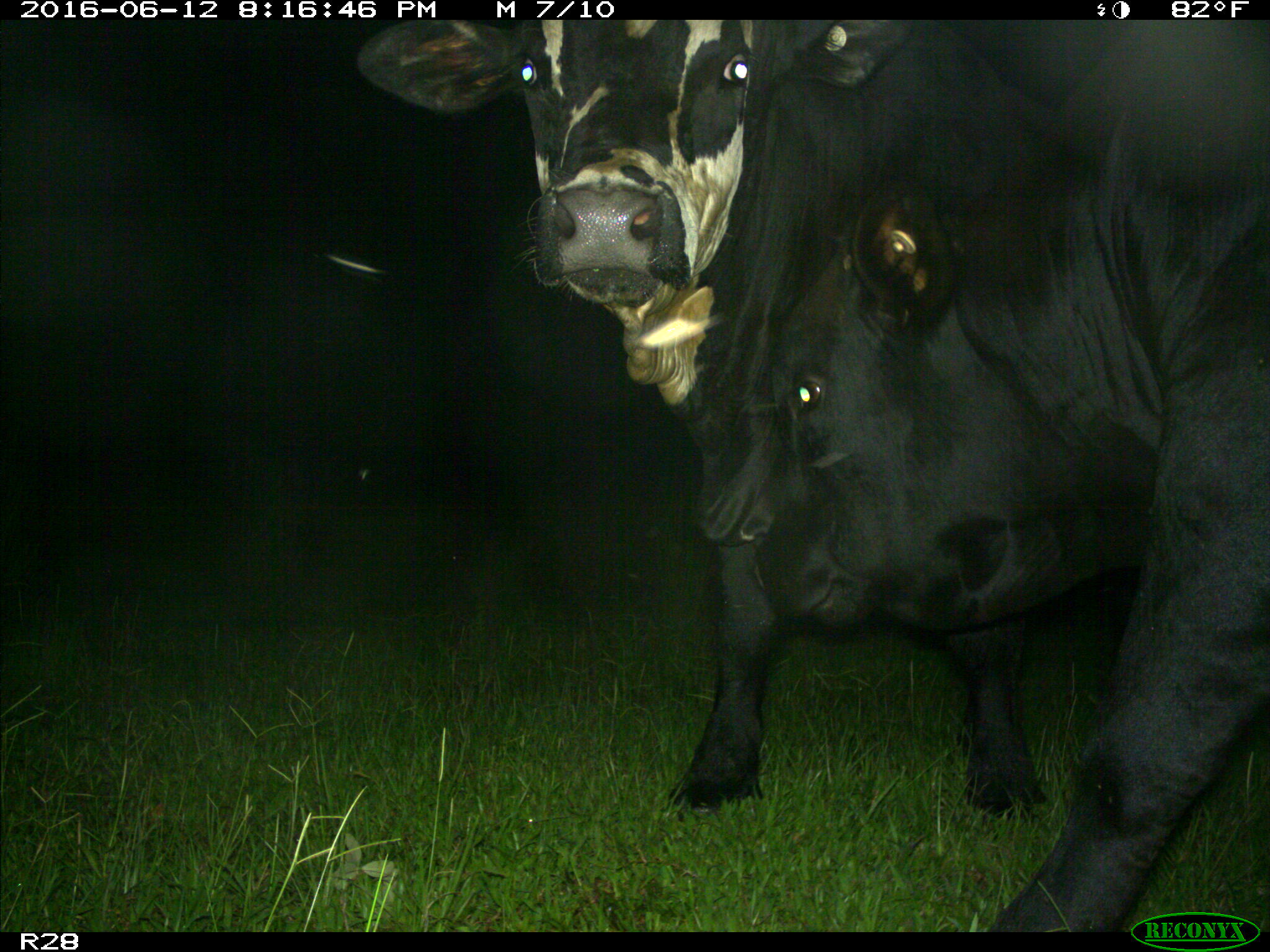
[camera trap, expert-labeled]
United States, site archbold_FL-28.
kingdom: Animalia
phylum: Chordata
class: Mammalia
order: Artiodactyla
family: Bovidae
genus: Bos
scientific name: Bos taurus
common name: domestic cow